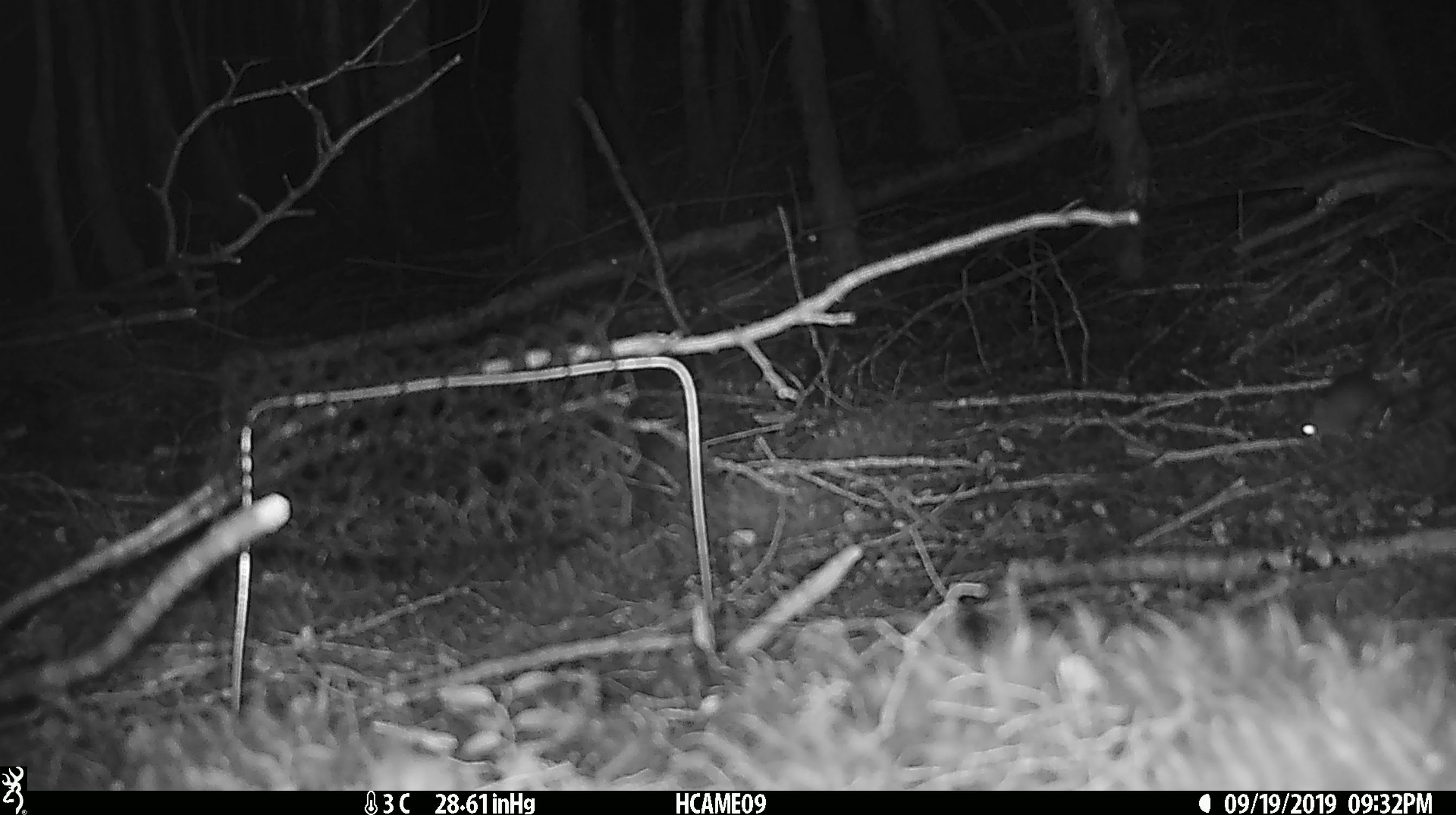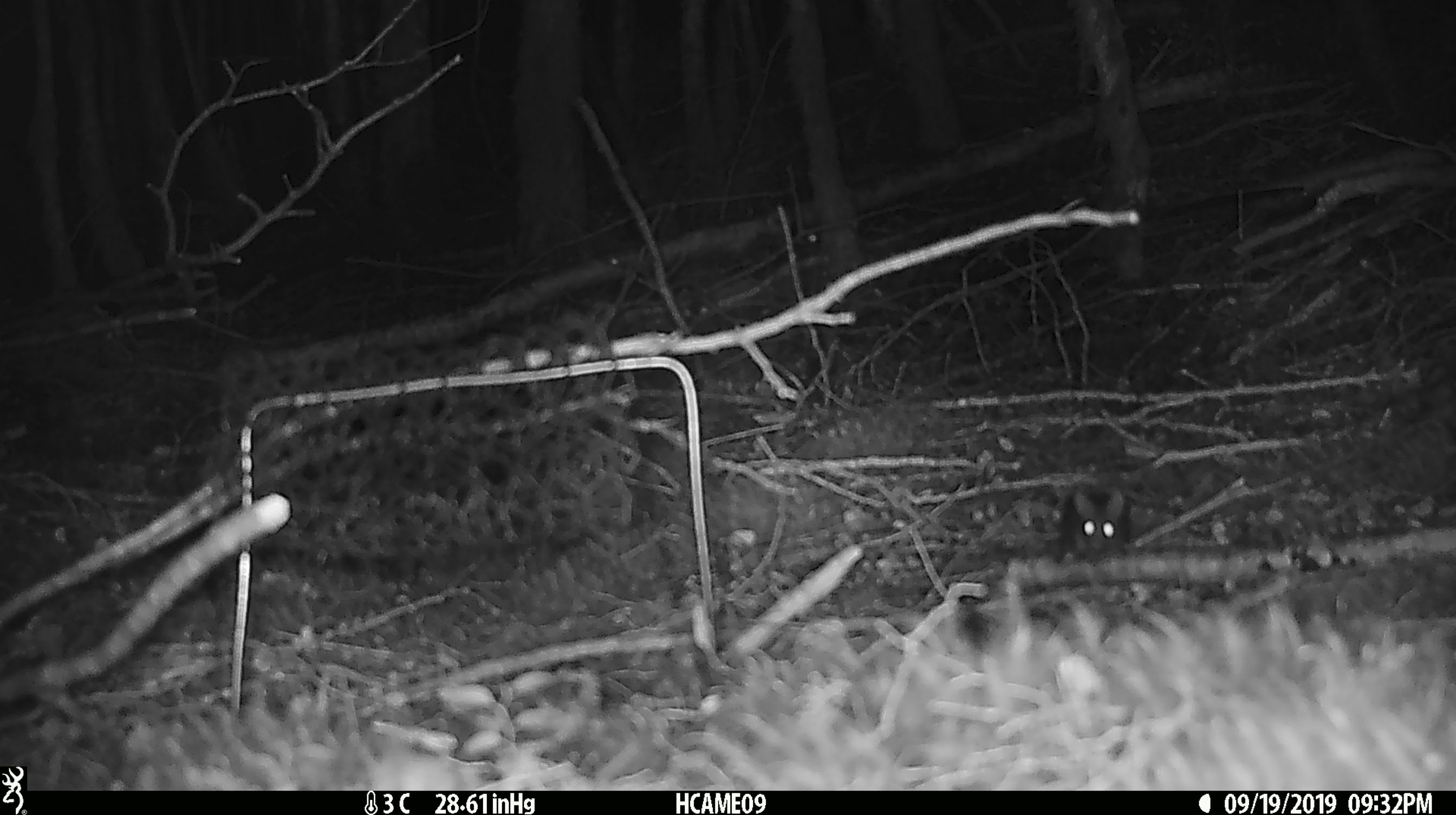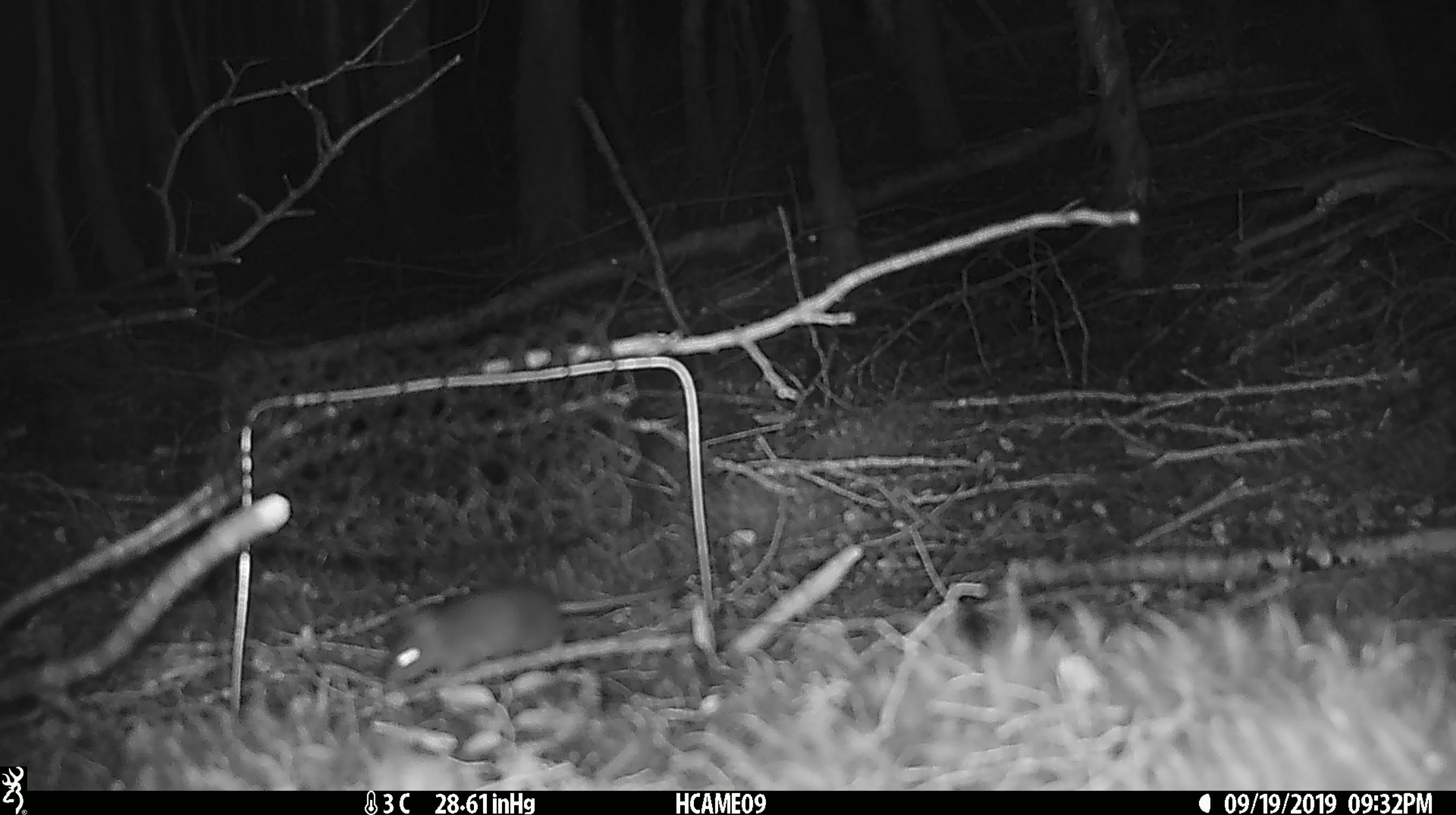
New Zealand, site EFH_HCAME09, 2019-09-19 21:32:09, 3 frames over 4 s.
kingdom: Animalia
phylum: Chordata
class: Mammalia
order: Rodentia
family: Muridae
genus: Mus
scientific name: Mus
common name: mouse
Mouse (Mus).